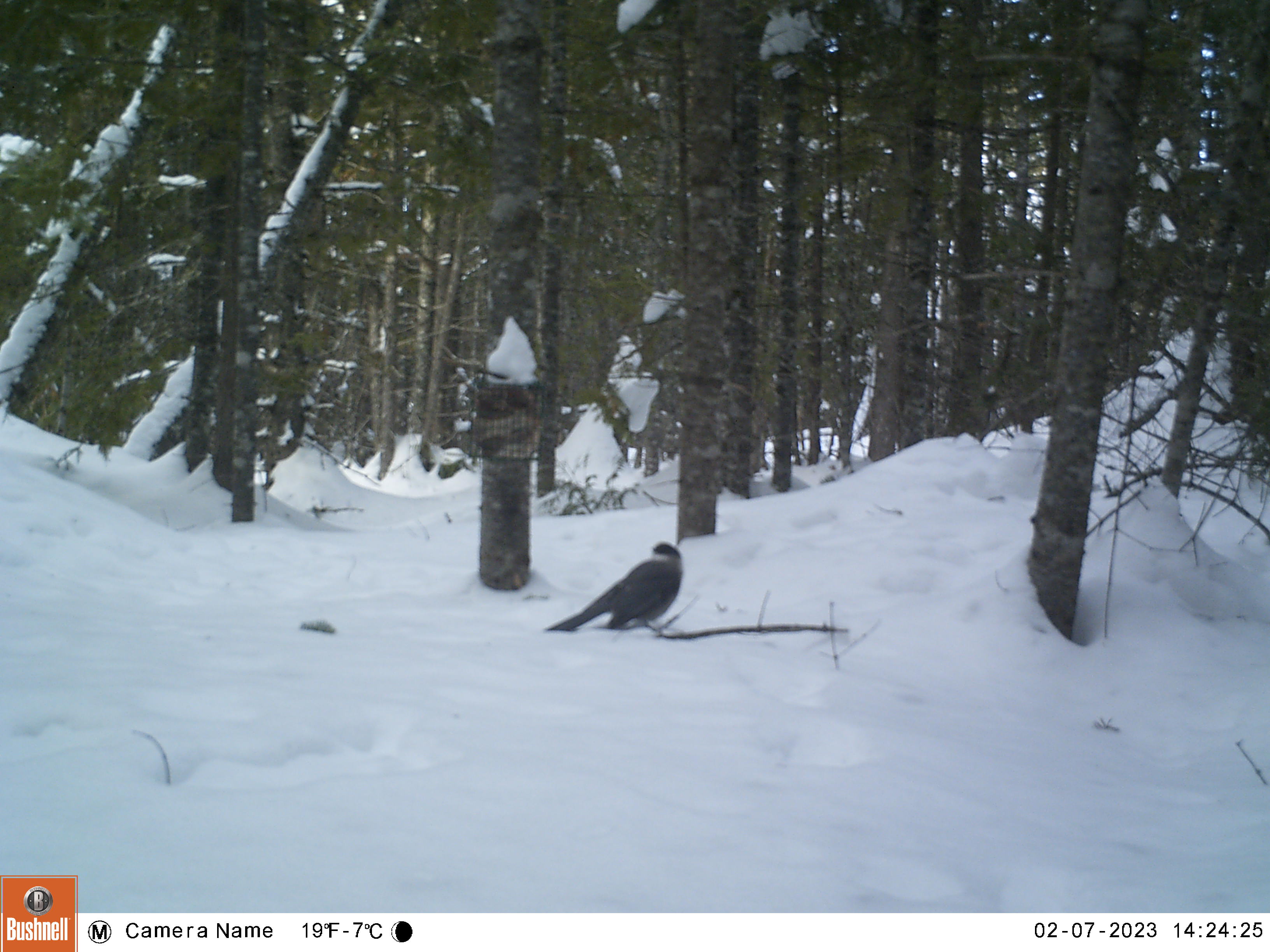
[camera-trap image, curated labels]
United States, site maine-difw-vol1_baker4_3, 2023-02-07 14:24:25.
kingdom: Animalia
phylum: Chordata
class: Aves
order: Passeriformes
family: Corvidae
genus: Perisoreus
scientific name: Perisoreus canadensis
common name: canada jay